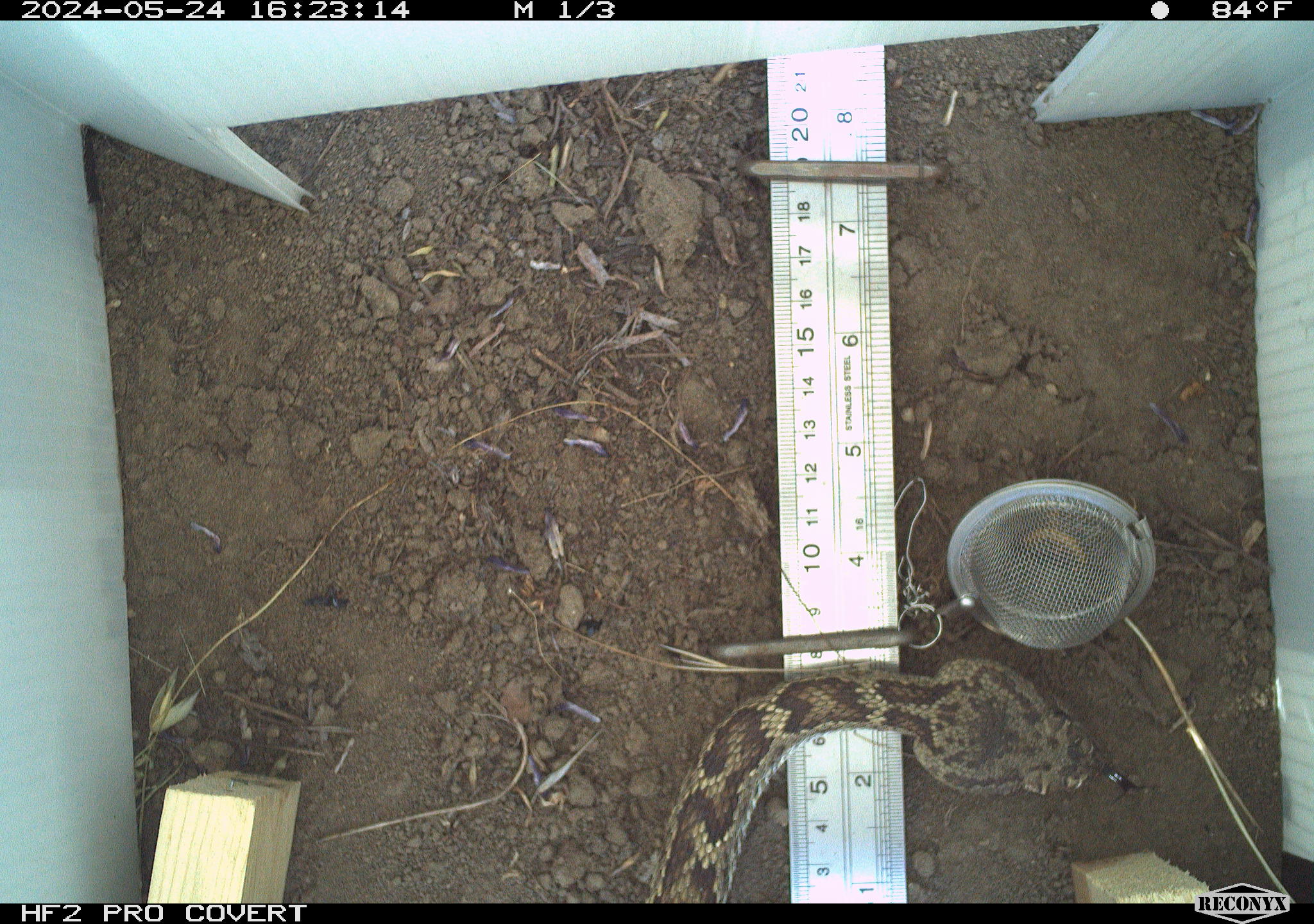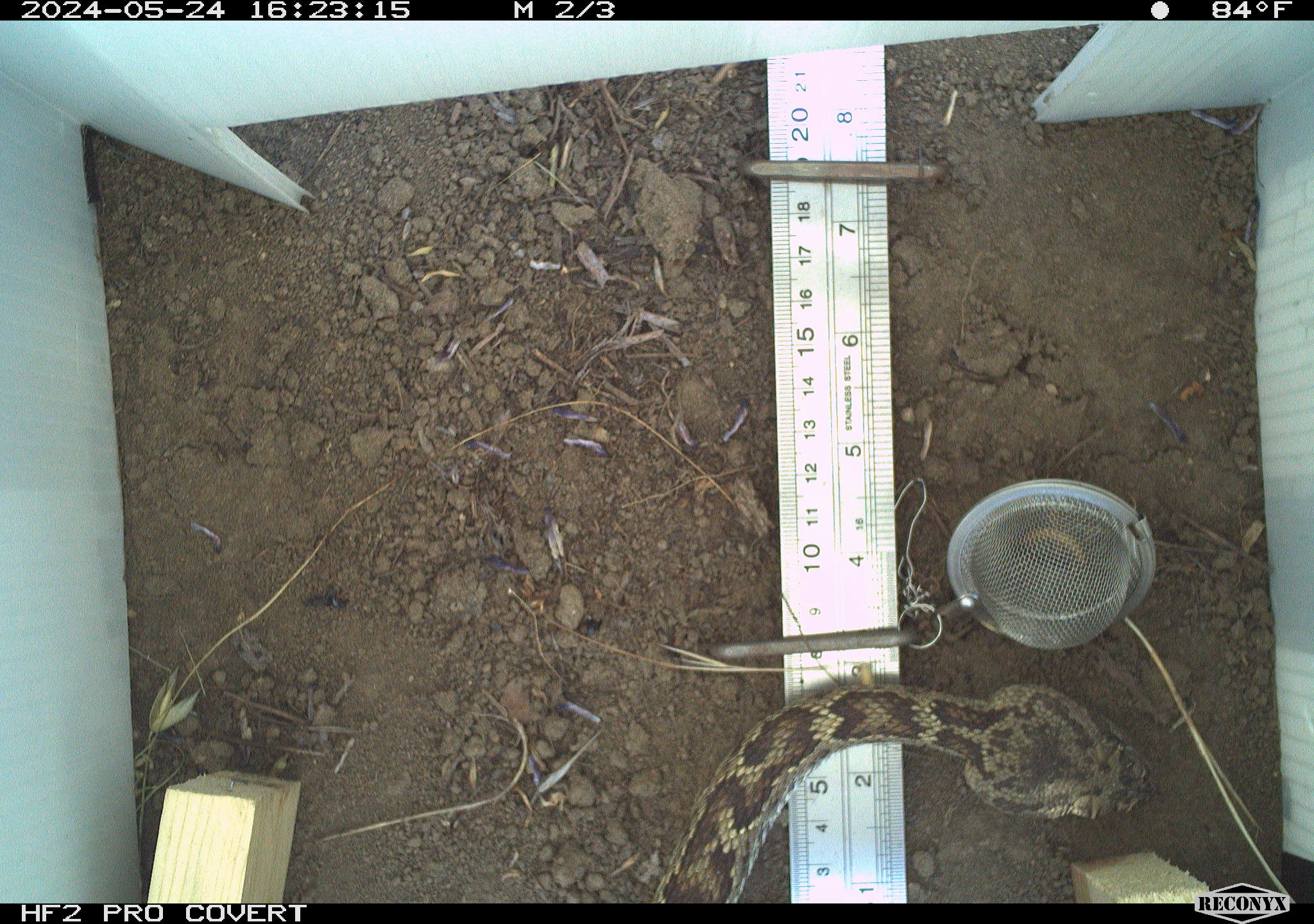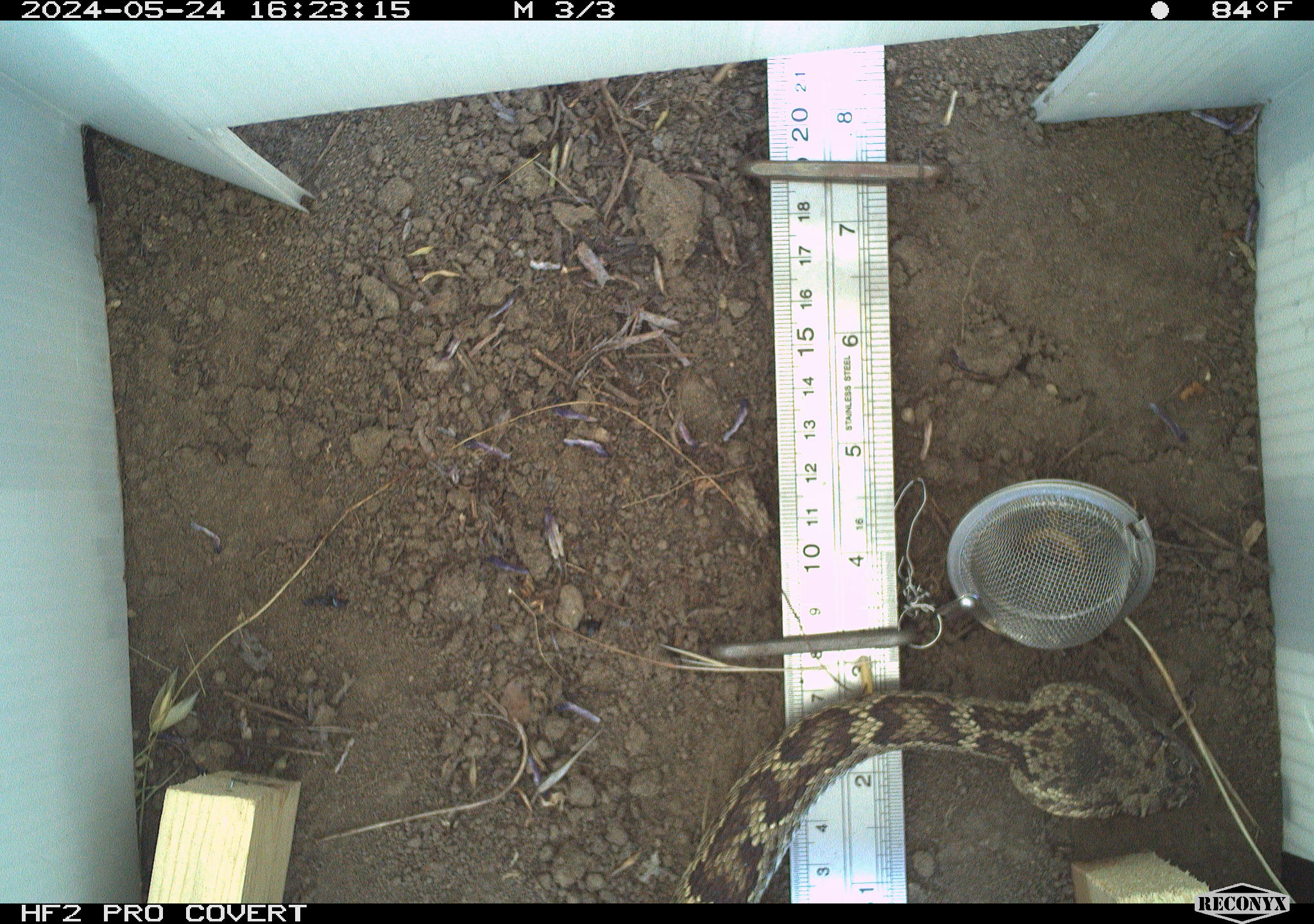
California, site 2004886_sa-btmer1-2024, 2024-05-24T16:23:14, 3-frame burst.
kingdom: Animalia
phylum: Chordata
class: Reptilia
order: Squamata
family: Viperidae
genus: Crotalus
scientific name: Crotalus oreganus oreganus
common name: northern pacific rattlesnake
Northern pacific rattlesnake (Crotalus oreganus oreganus).